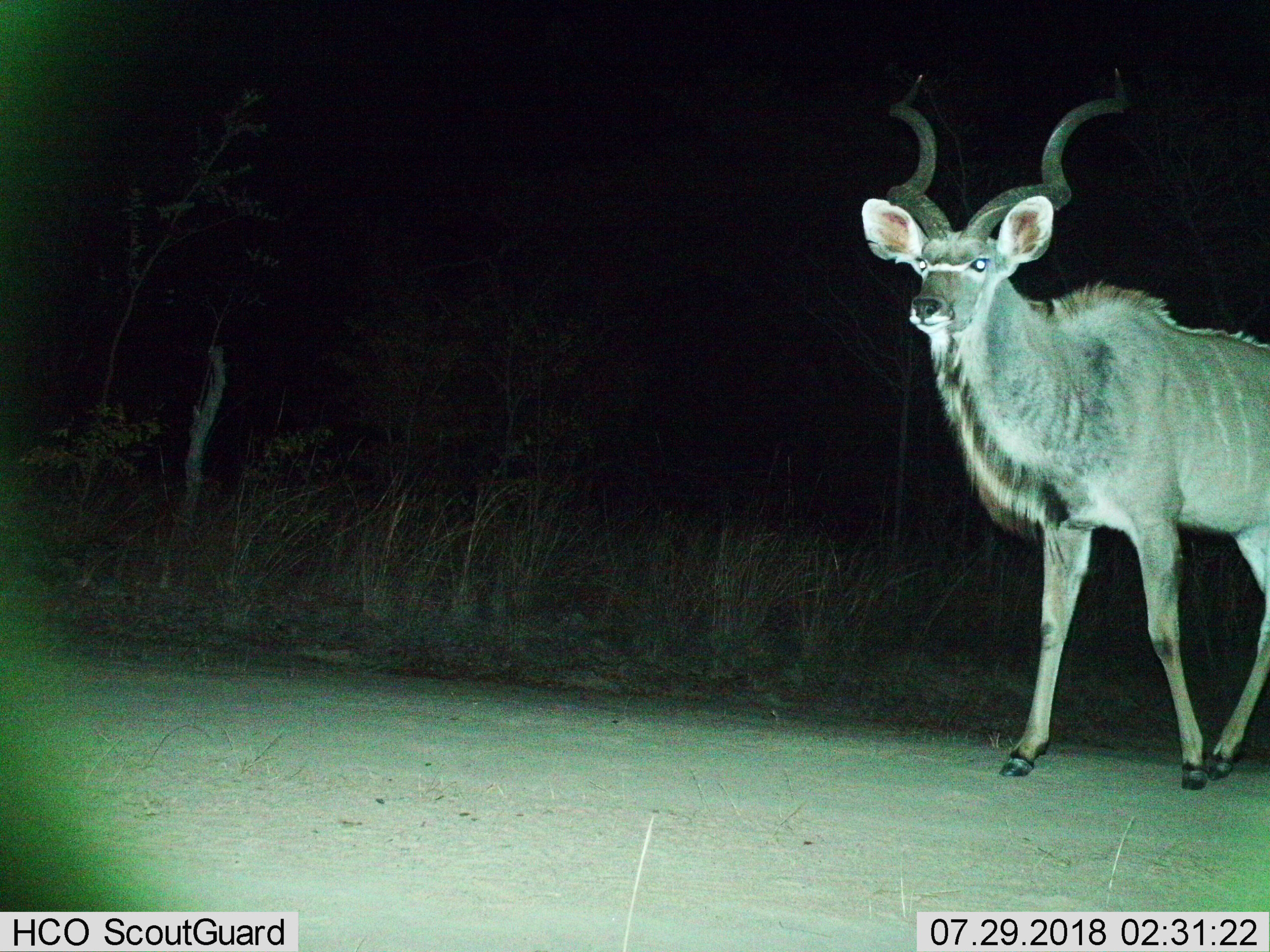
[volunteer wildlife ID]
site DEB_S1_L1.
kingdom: Animalia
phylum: Chordata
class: Mammalia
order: Artiodactyla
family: Bovidae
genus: Tragelaphus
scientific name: Tragelaphus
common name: kudu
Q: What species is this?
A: Kudu (Tragelaphus).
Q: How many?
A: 1.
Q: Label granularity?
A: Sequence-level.